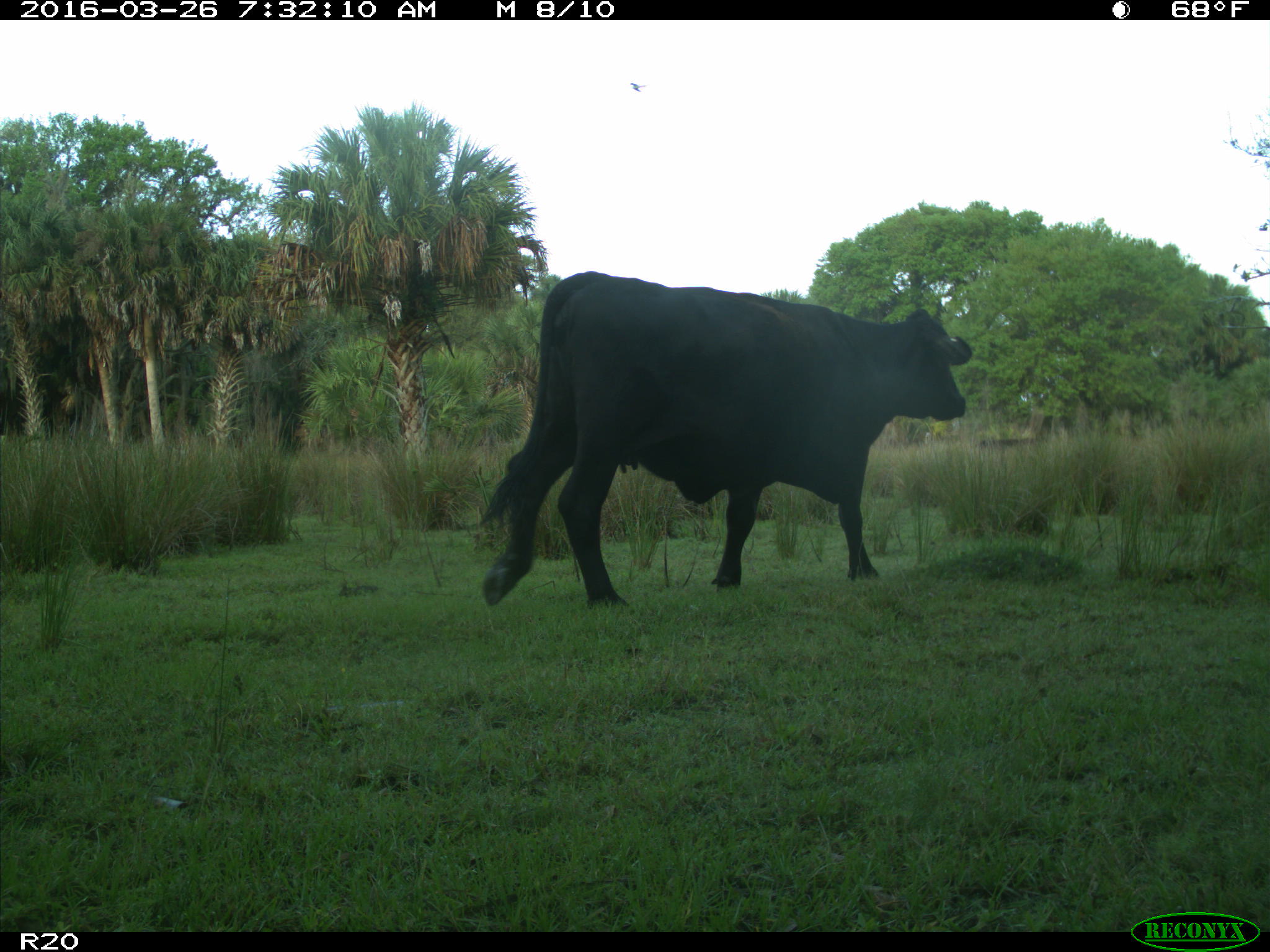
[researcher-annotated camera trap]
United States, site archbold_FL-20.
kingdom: Animalia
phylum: Chordata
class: Mammalia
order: Artiodactyla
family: Bovidae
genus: Bos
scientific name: Bos taurus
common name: domestic cow